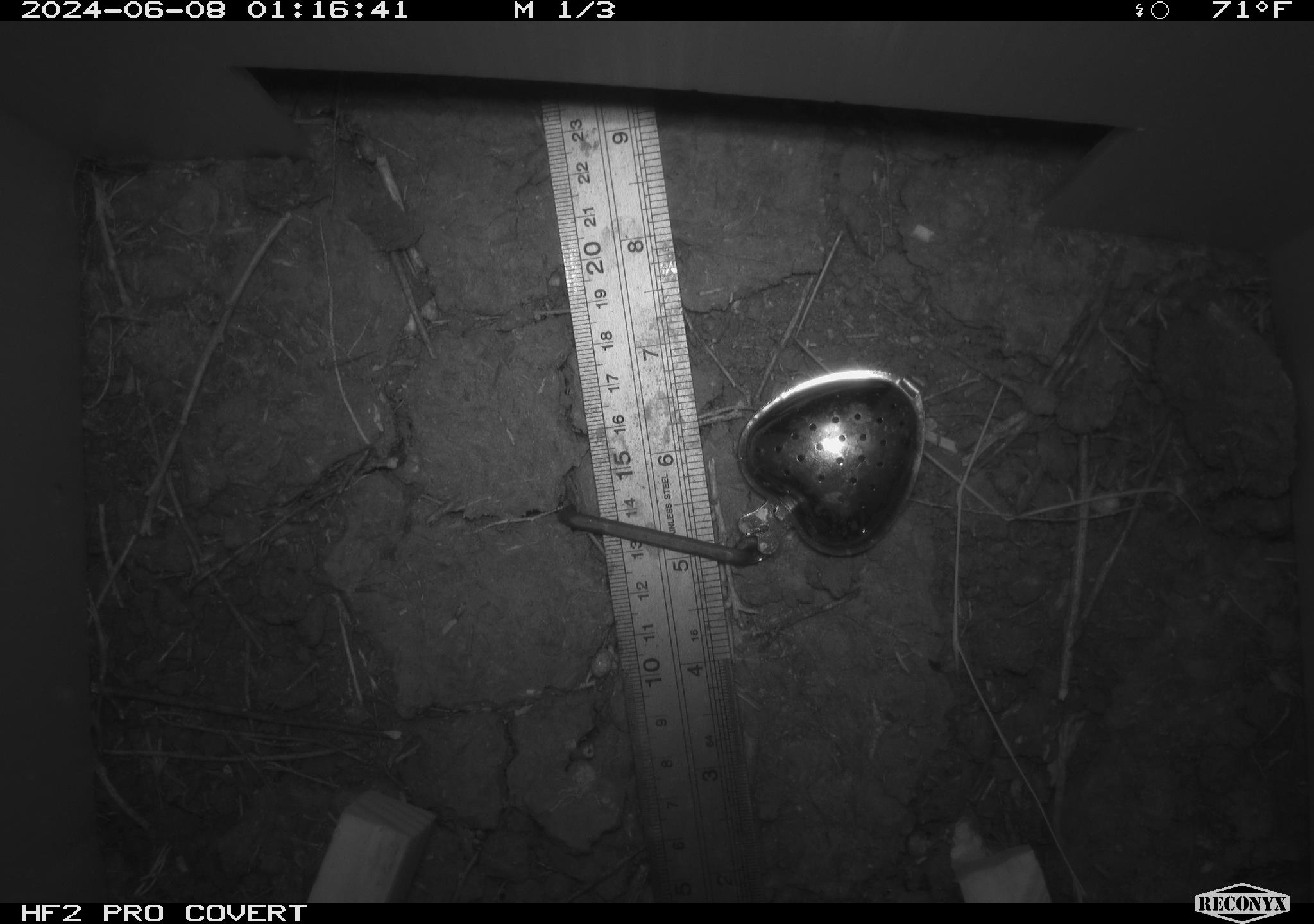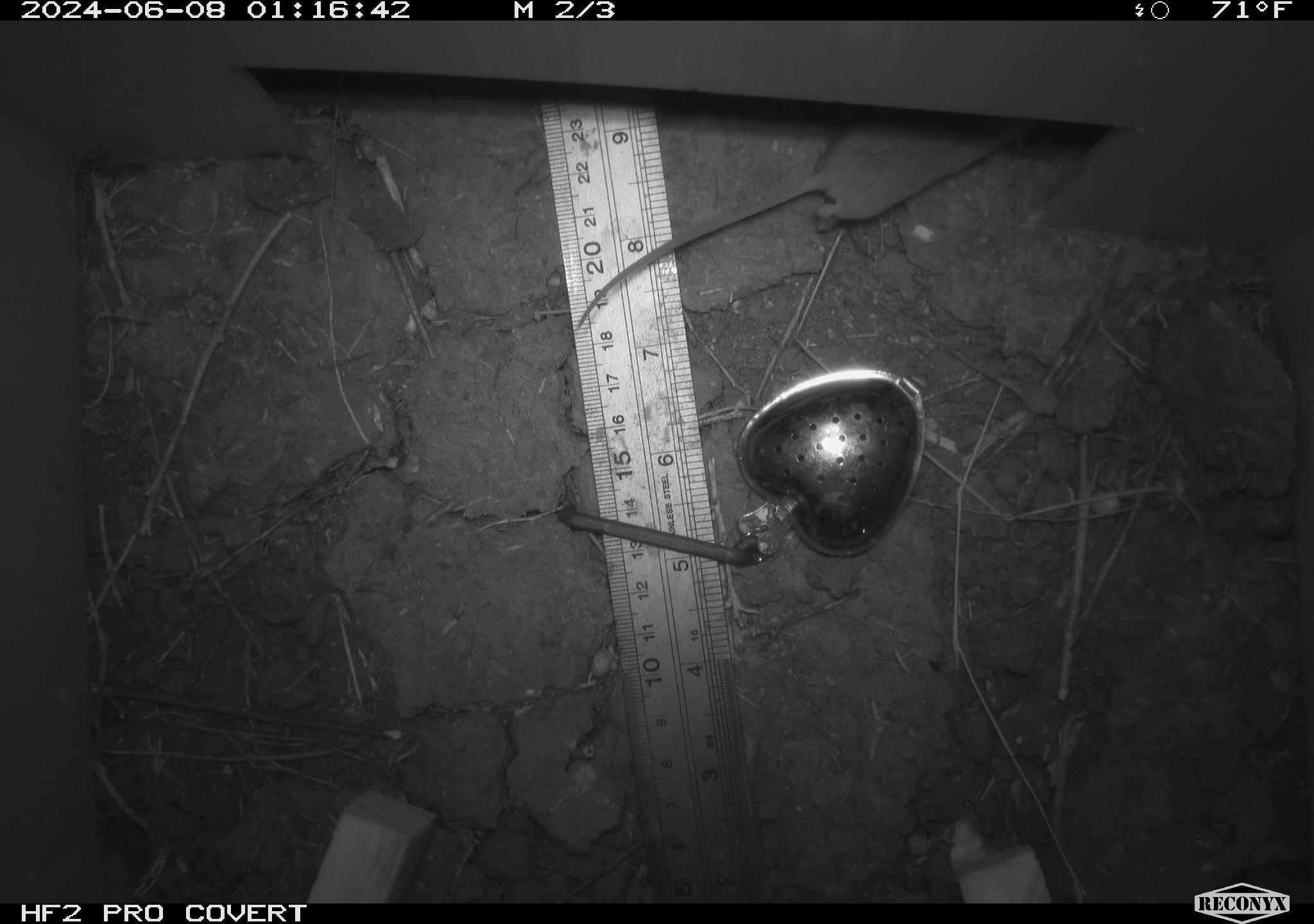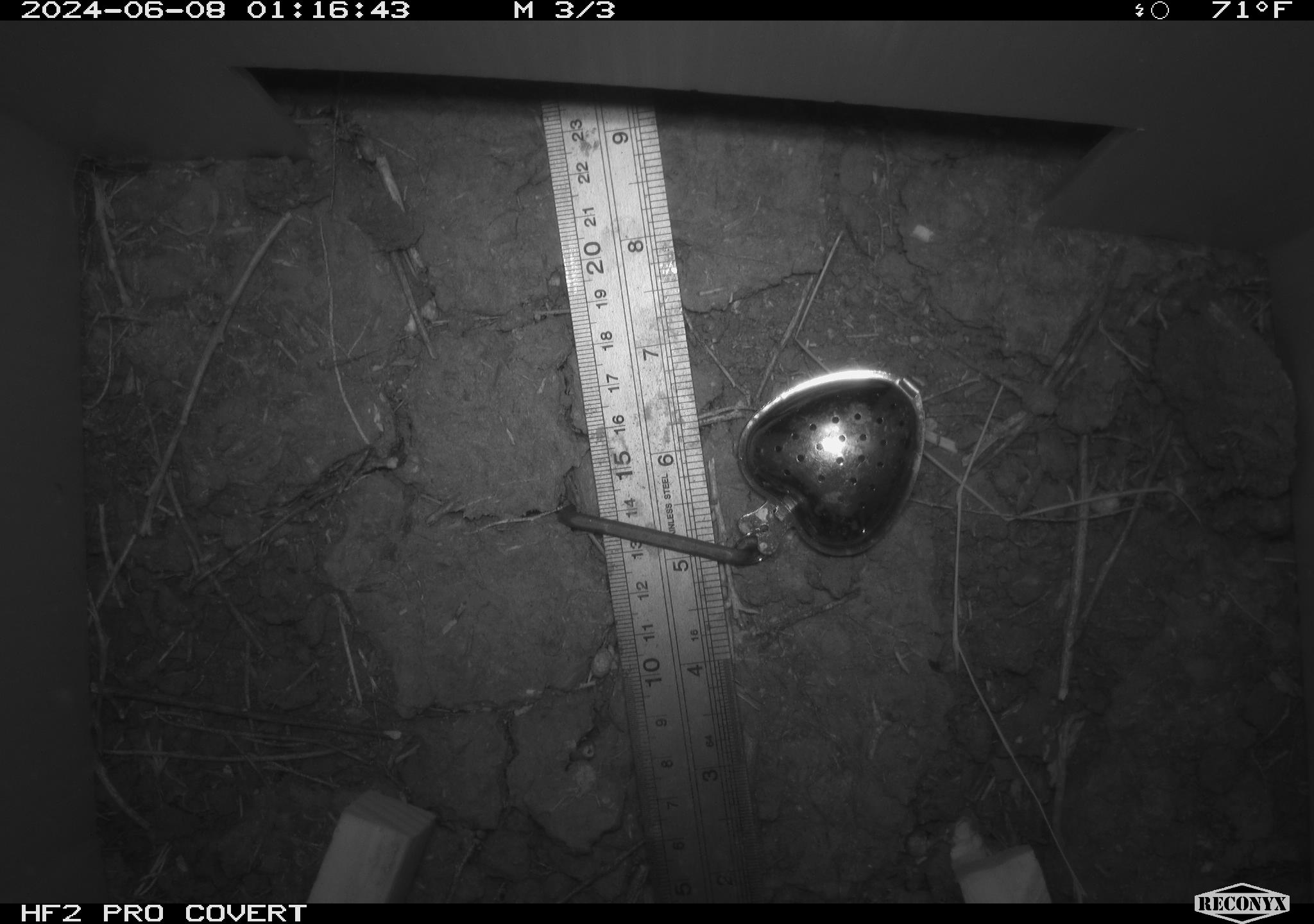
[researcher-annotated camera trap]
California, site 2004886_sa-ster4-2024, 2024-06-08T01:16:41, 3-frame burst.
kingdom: Animalia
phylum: Chordata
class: Mammalia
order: Rodentia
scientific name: Rodentia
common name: mouse species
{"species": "mouse species (Rodentia)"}